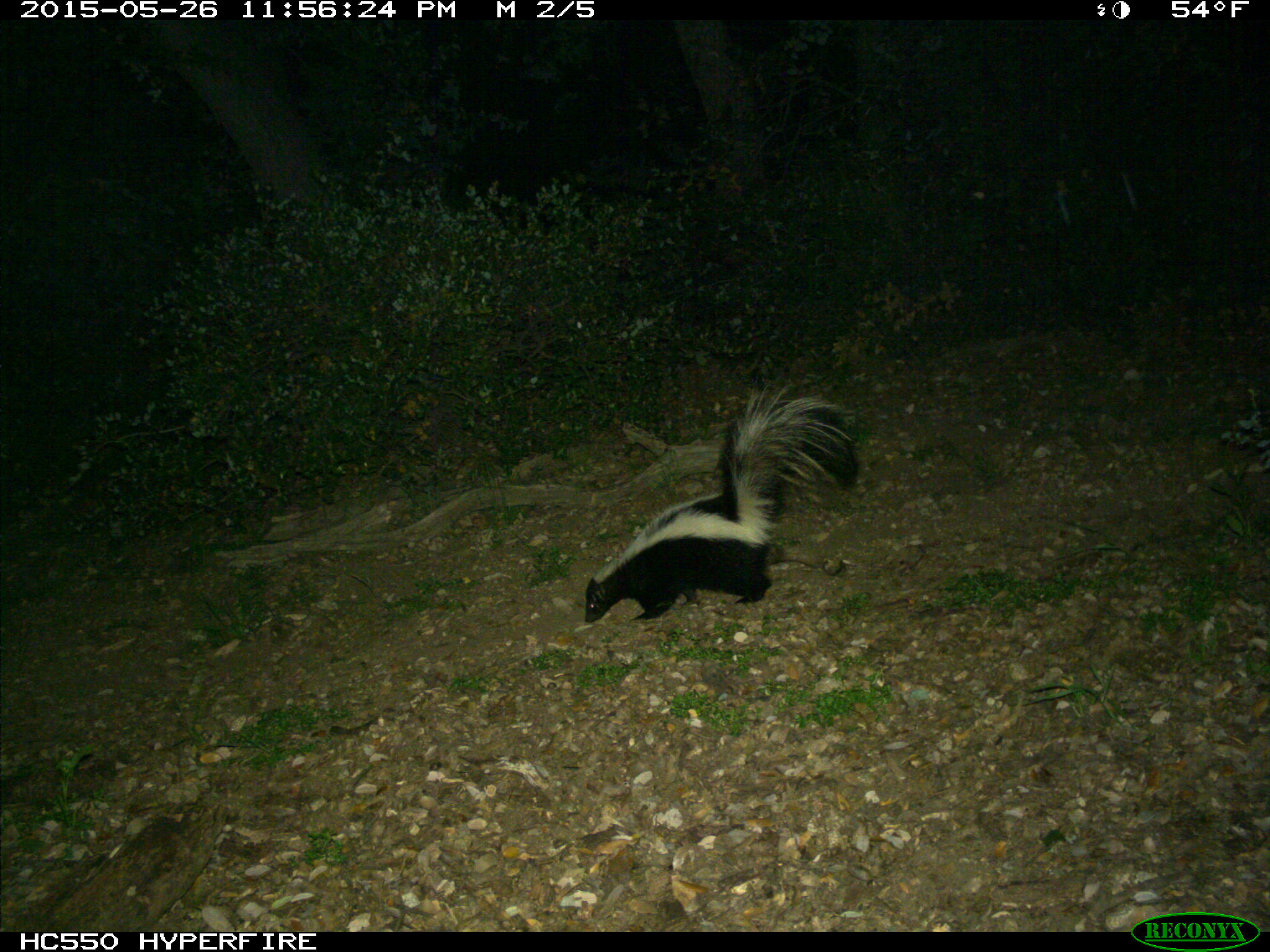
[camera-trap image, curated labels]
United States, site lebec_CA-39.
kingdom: Animalia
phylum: Chordata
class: Mammalia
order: Carnivora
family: Mephitidae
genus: Mephitis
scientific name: Mephitis mephitis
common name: striped skunk